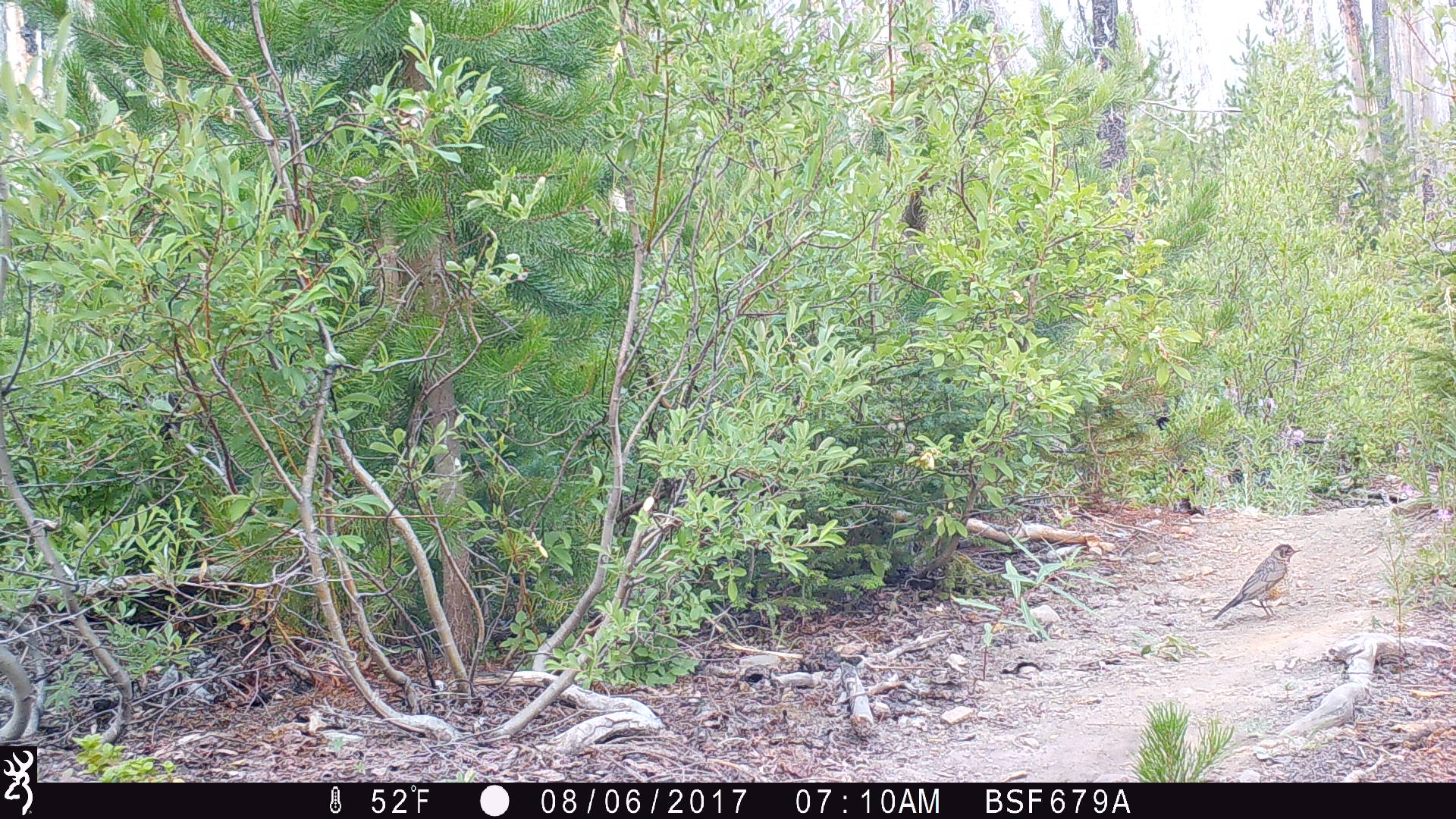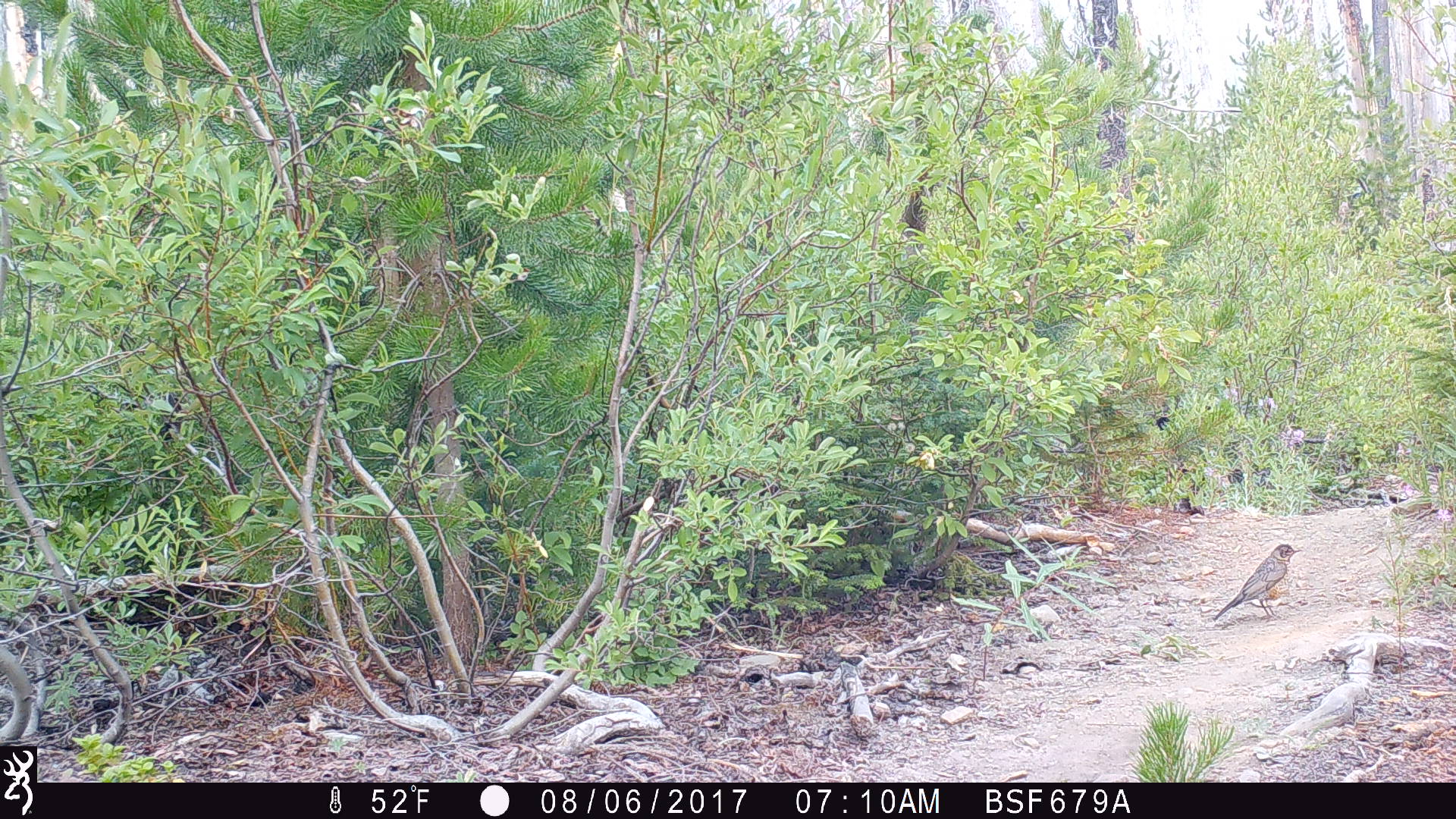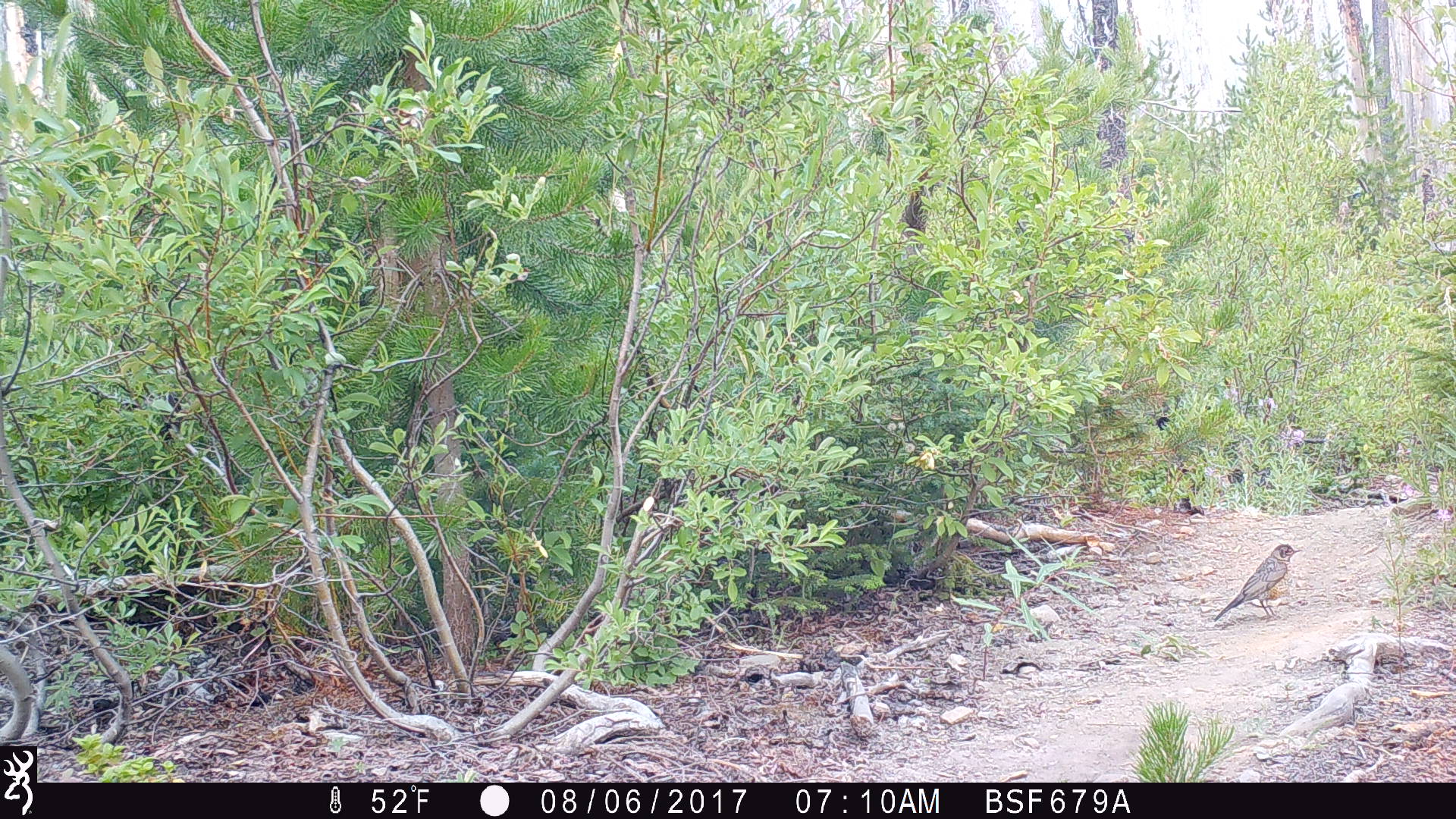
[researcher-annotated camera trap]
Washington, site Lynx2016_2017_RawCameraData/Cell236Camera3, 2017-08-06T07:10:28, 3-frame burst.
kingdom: Animalia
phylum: Chordata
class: Aves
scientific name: Aves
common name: birds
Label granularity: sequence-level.